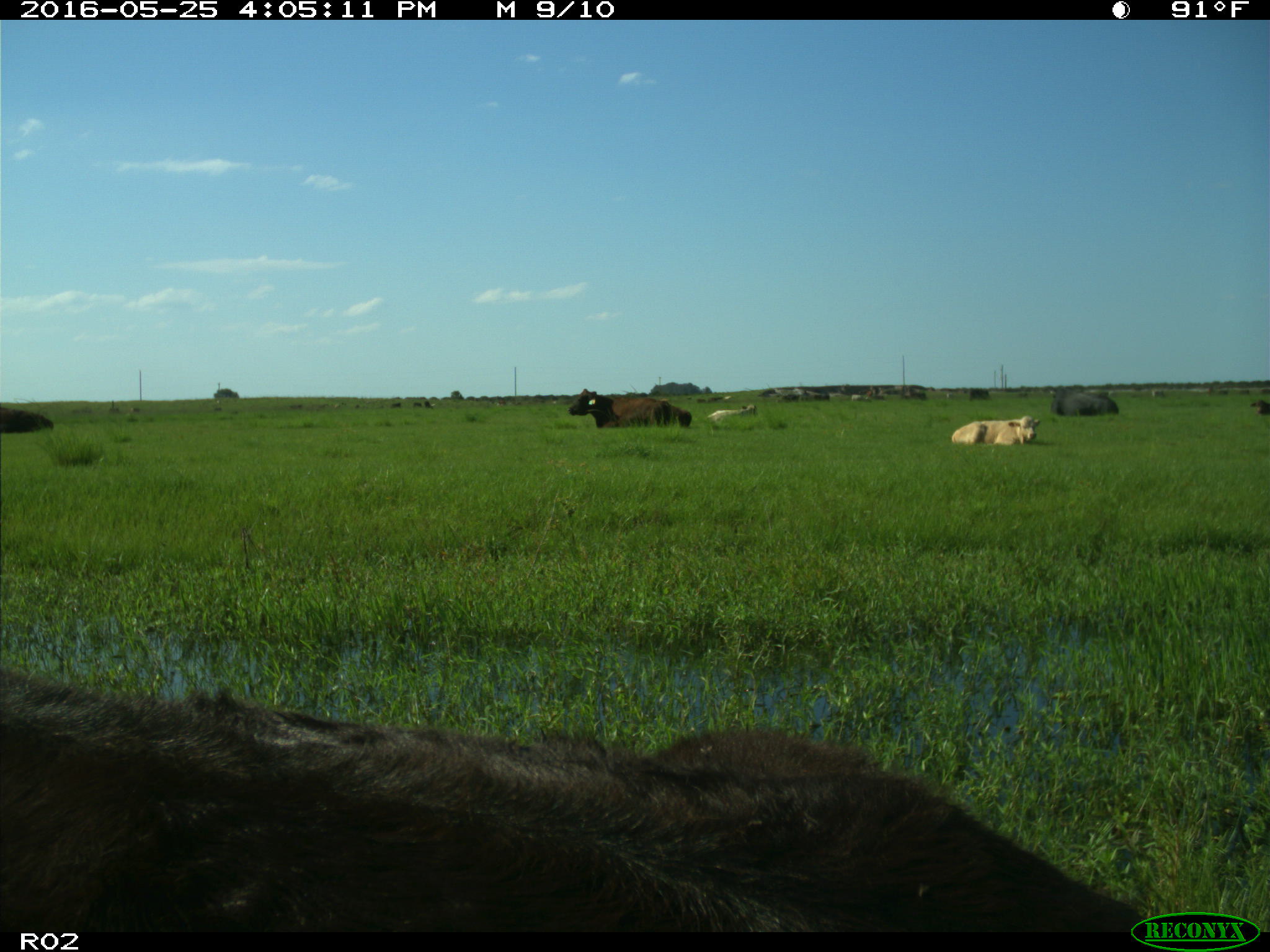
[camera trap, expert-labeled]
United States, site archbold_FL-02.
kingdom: Animalia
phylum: Chordata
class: Mammalia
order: Artiodactyla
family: Bovidae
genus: Bos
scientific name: Bos taurus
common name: domestic cow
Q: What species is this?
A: Bos taurus (domestic cow).